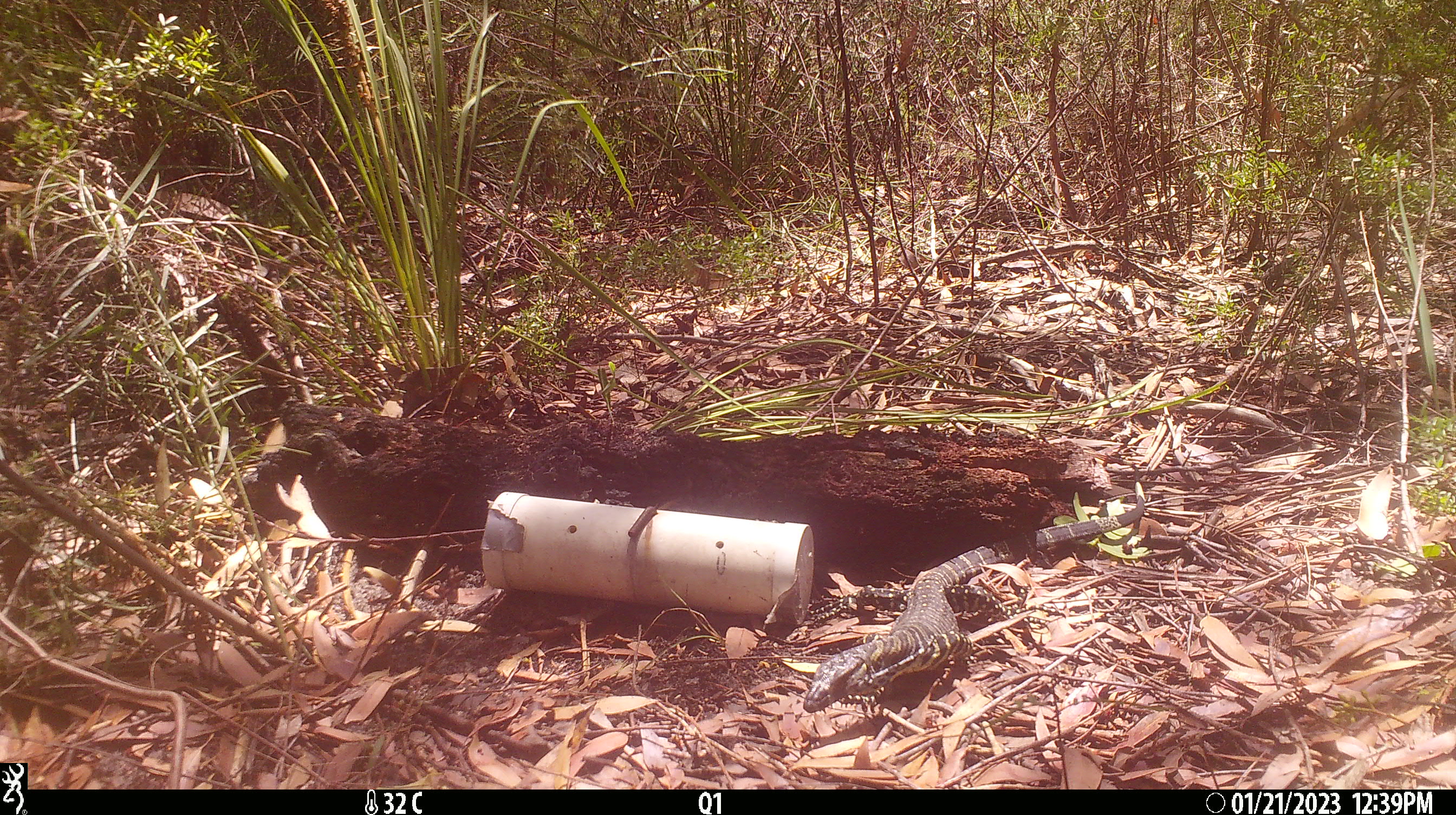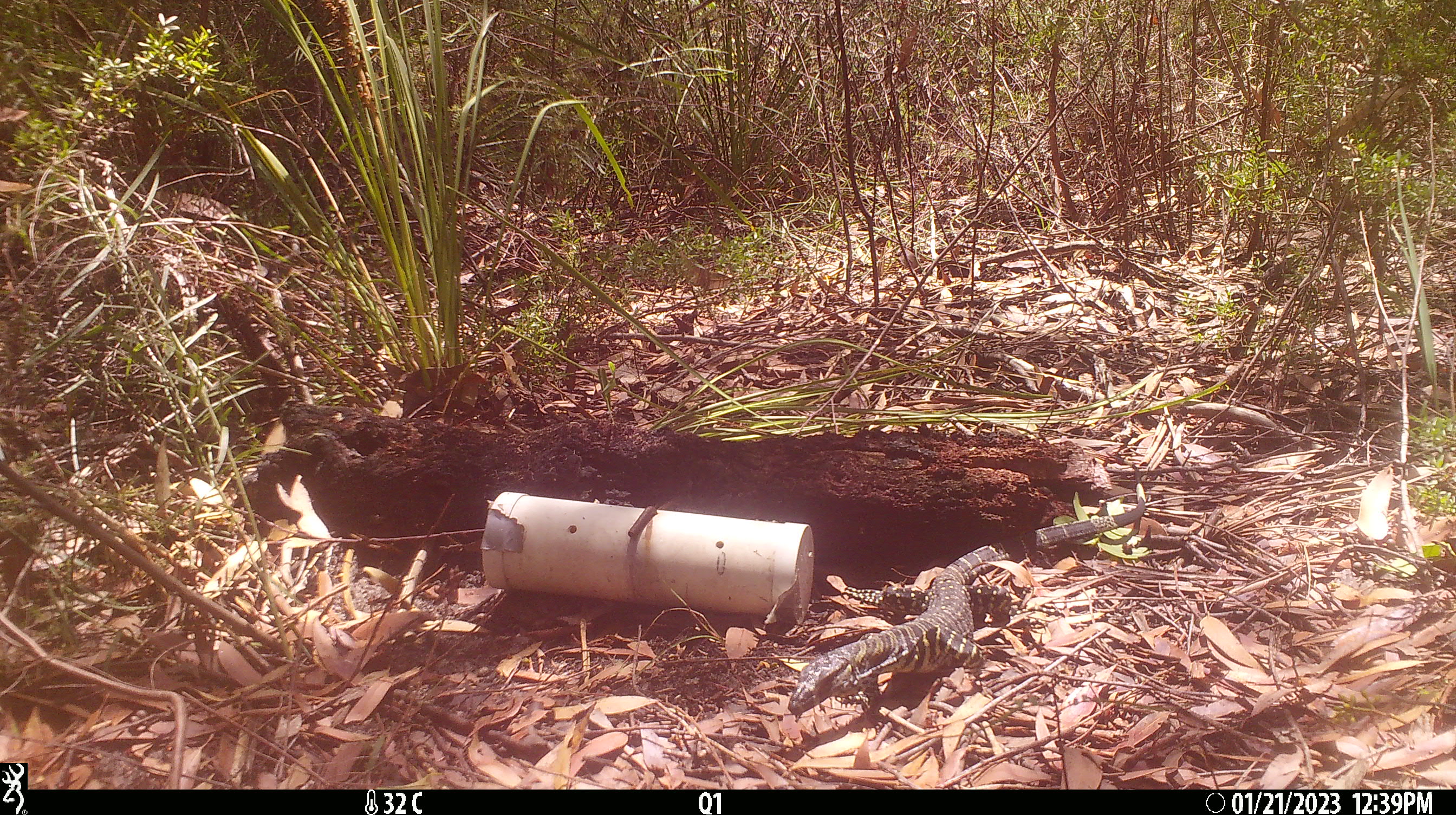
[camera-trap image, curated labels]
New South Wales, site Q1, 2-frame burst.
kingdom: Animalia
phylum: Chordata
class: Reptilia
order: Squamata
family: Varanidae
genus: Varanus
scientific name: Varanus varius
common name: lace monitor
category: goanna